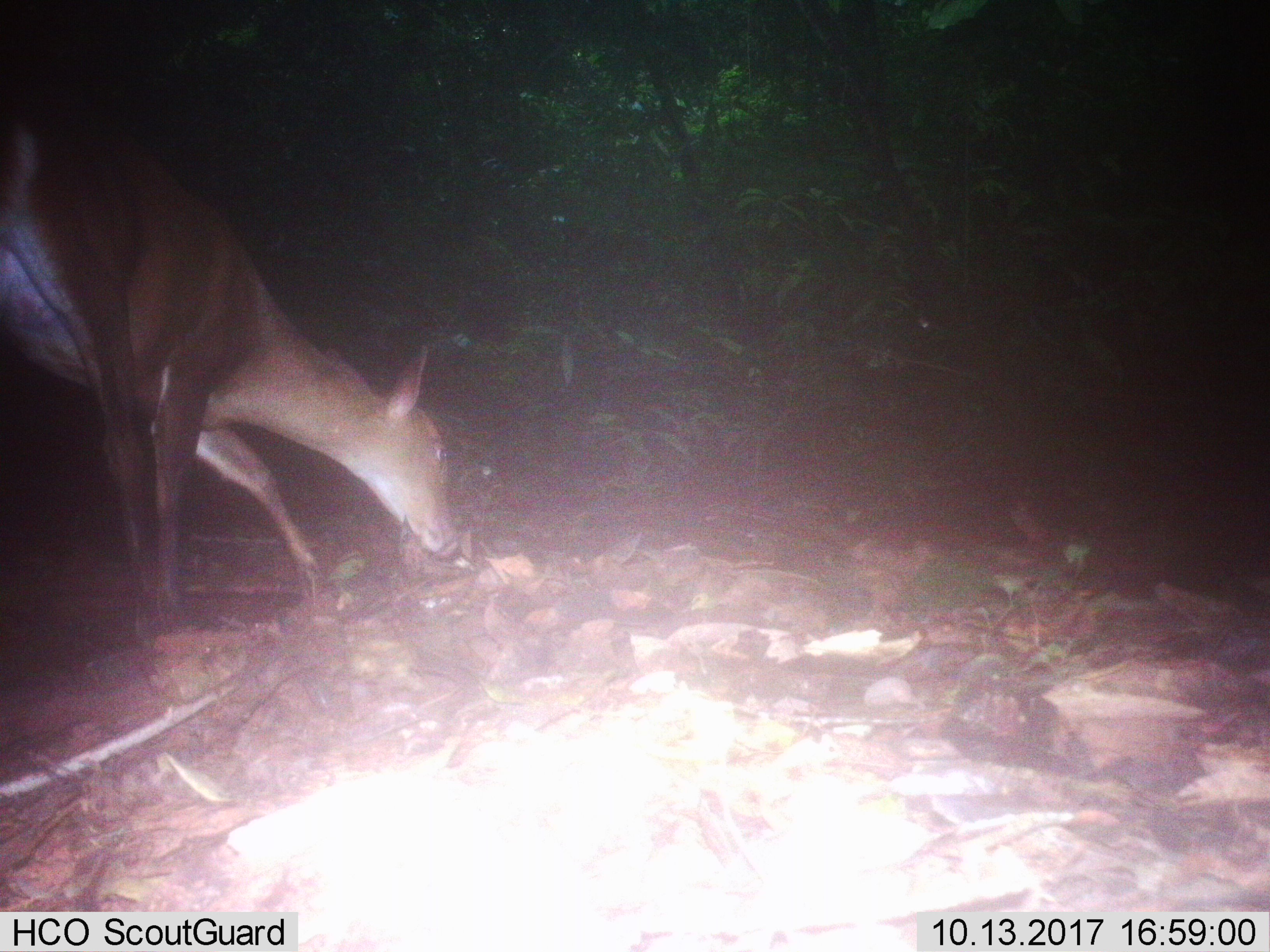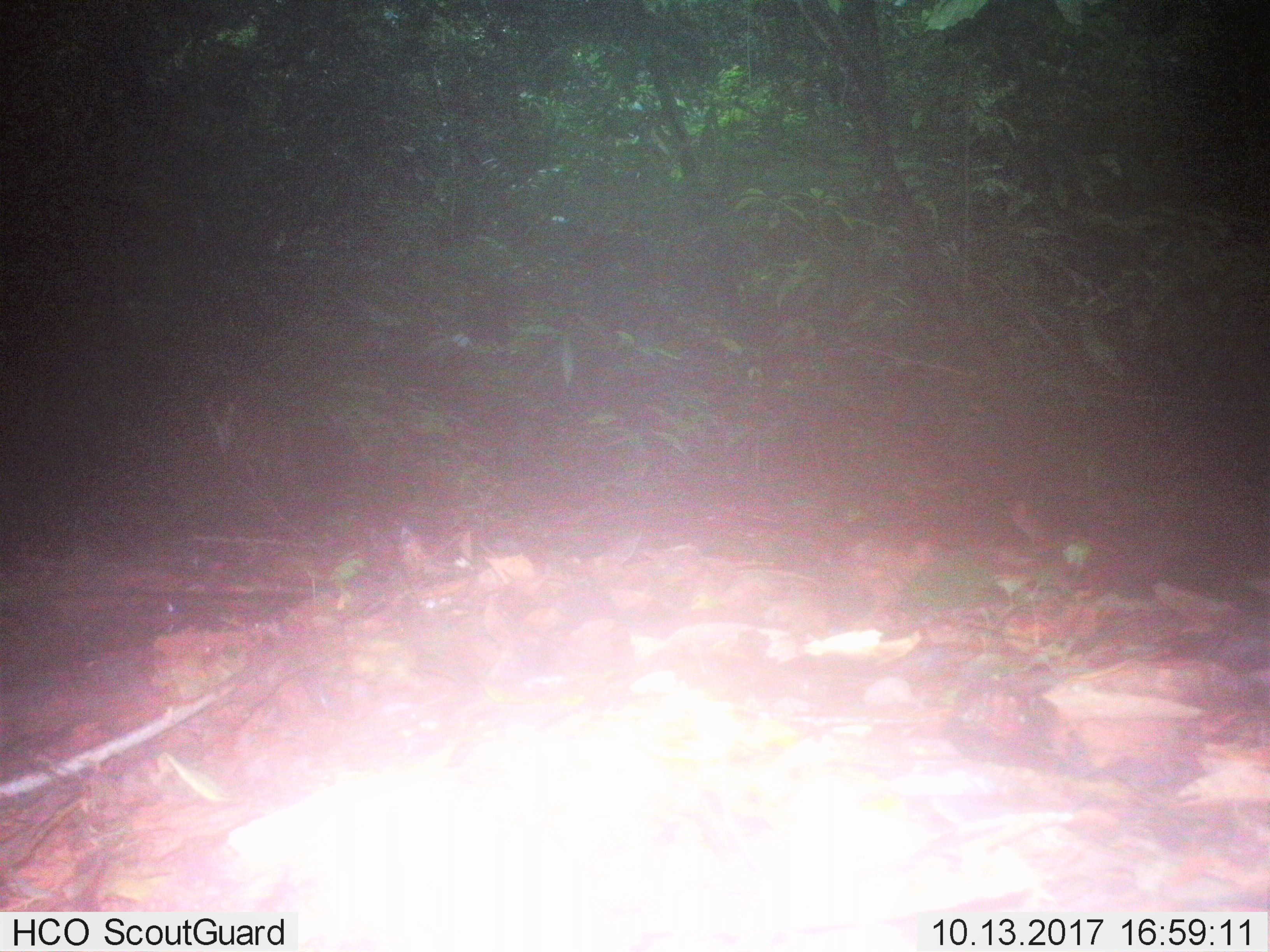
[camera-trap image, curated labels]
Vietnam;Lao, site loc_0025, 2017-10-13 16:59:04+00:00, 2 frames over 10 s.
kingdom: Animalia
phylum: Chordata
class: Mammalia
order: Artiodactyla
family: Cervidae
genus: Muntiacus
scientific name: Muntiacus vuquangensis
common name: large-antlered muntjac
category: large antlered muntjac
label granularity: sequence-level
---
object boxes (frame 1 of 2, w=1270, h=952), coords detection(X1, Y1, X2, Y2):
large antlered muntjac: detection(0, 71, 457, 640)